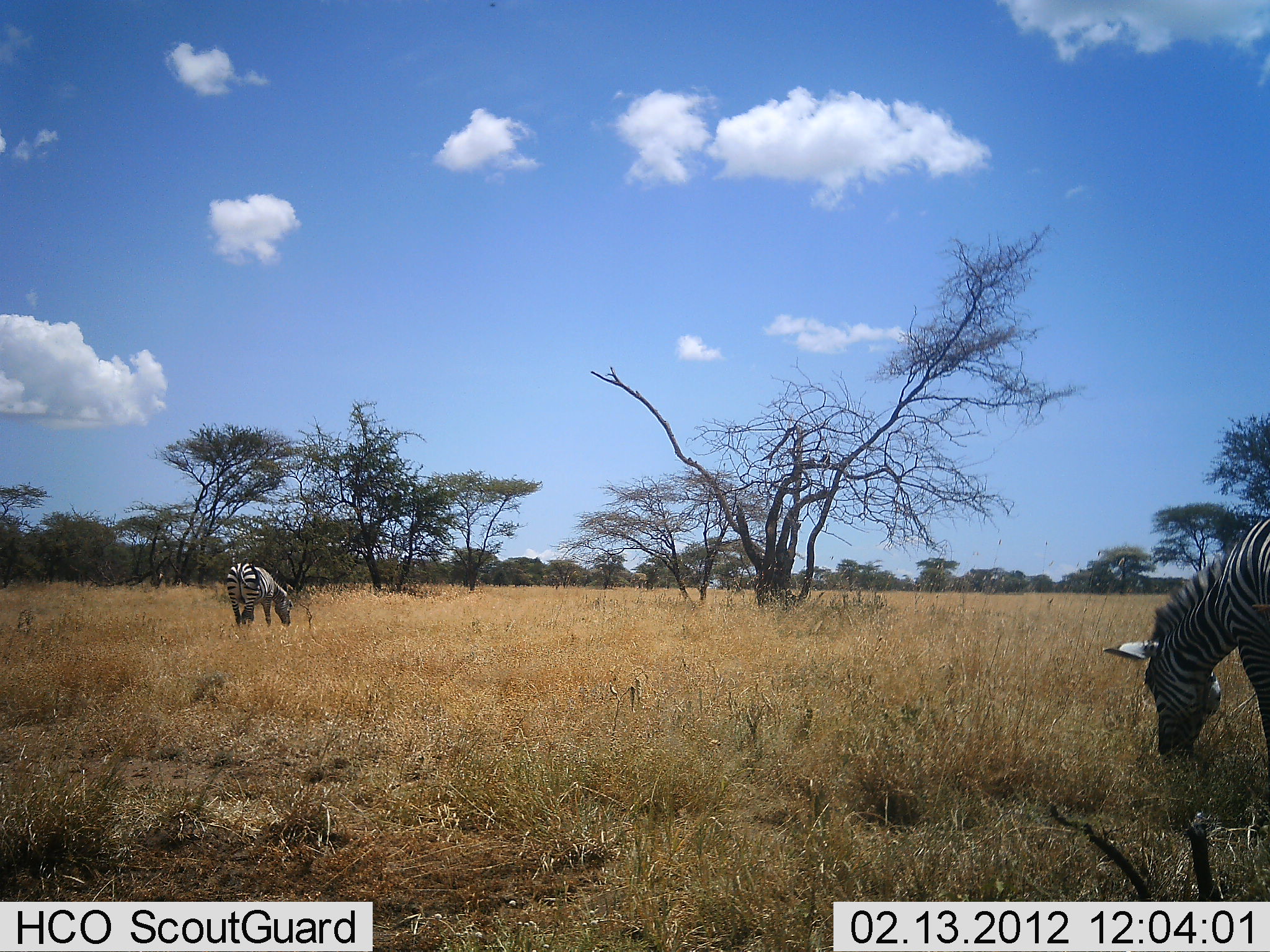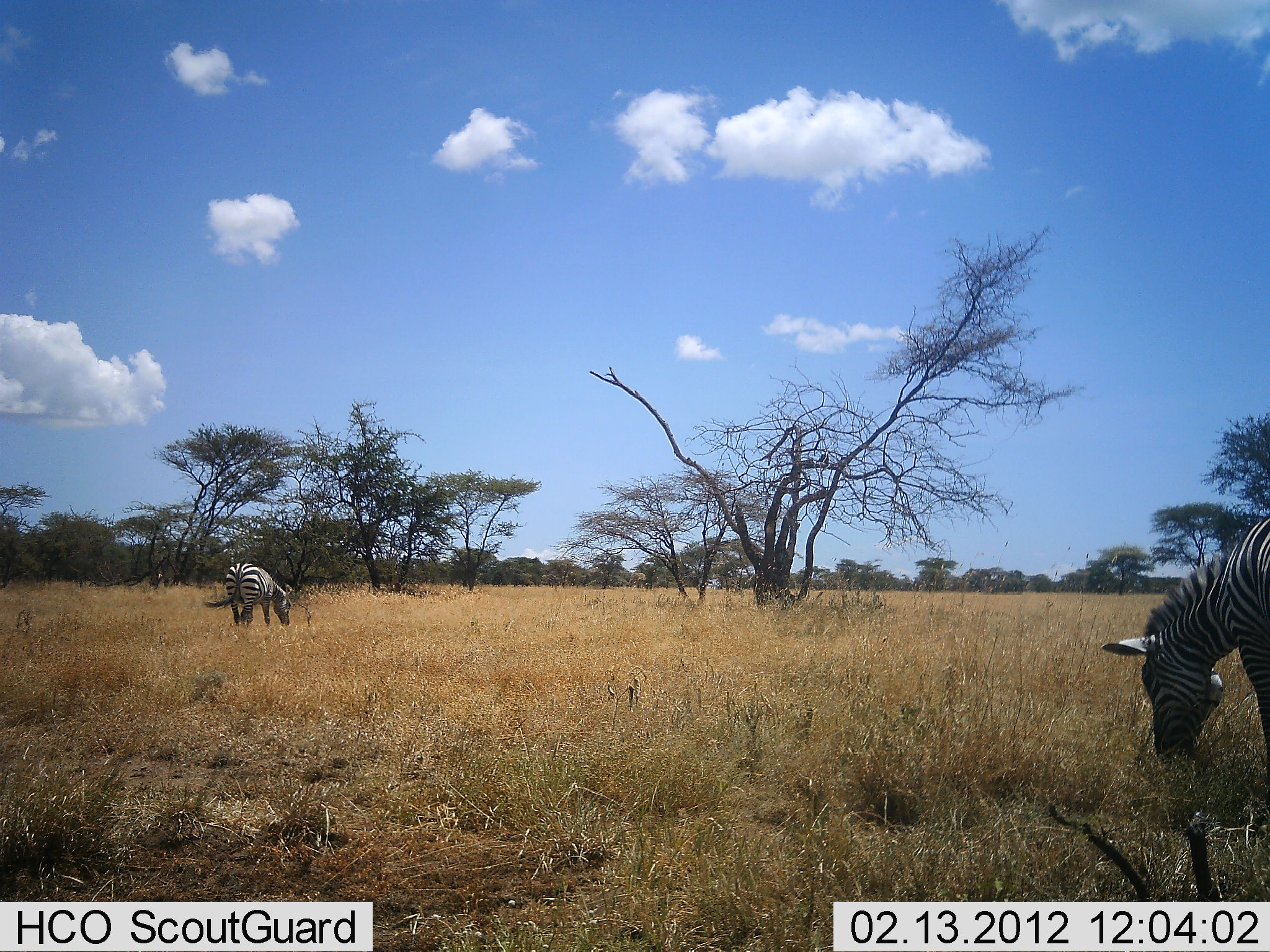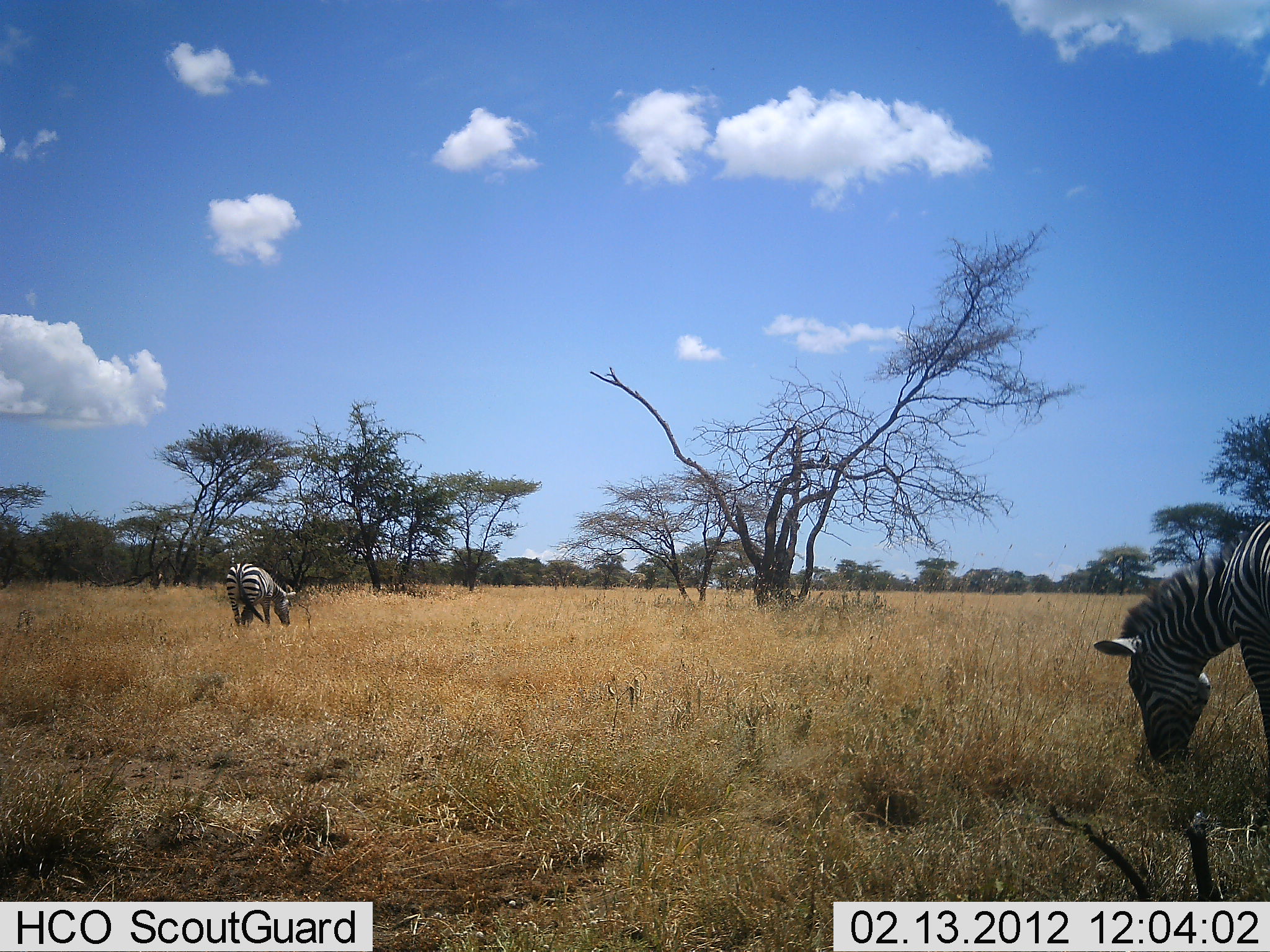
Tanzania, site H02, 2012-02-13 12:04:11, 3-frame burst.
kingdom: Animalia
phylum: Chordata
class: Mammalia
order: Perissodactyla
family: Equidae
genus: Equus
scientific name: Equus quagga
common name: plains zebra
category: zebra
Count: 2.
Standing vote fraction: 5%.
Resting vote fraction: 0%.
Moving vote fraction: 0%.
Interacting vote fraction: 0%.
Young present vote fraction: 0%.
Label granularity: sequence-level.